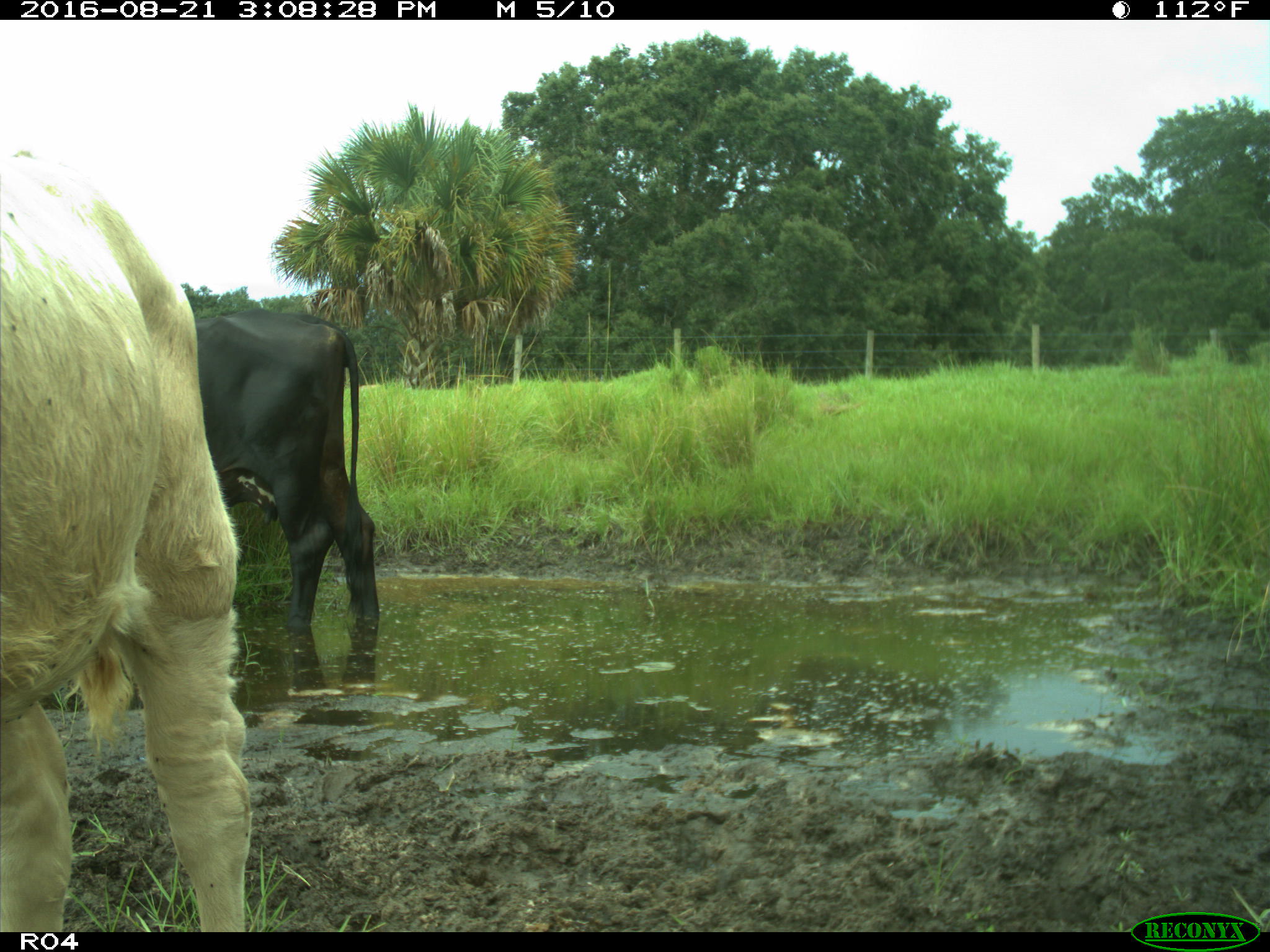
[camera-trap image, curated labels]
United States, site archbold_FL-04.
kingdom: Animalia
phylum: Chordata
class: Mammalia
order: Artiodactyla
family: Bovidae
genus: Bos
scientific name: Bos taurus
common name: domestic cow